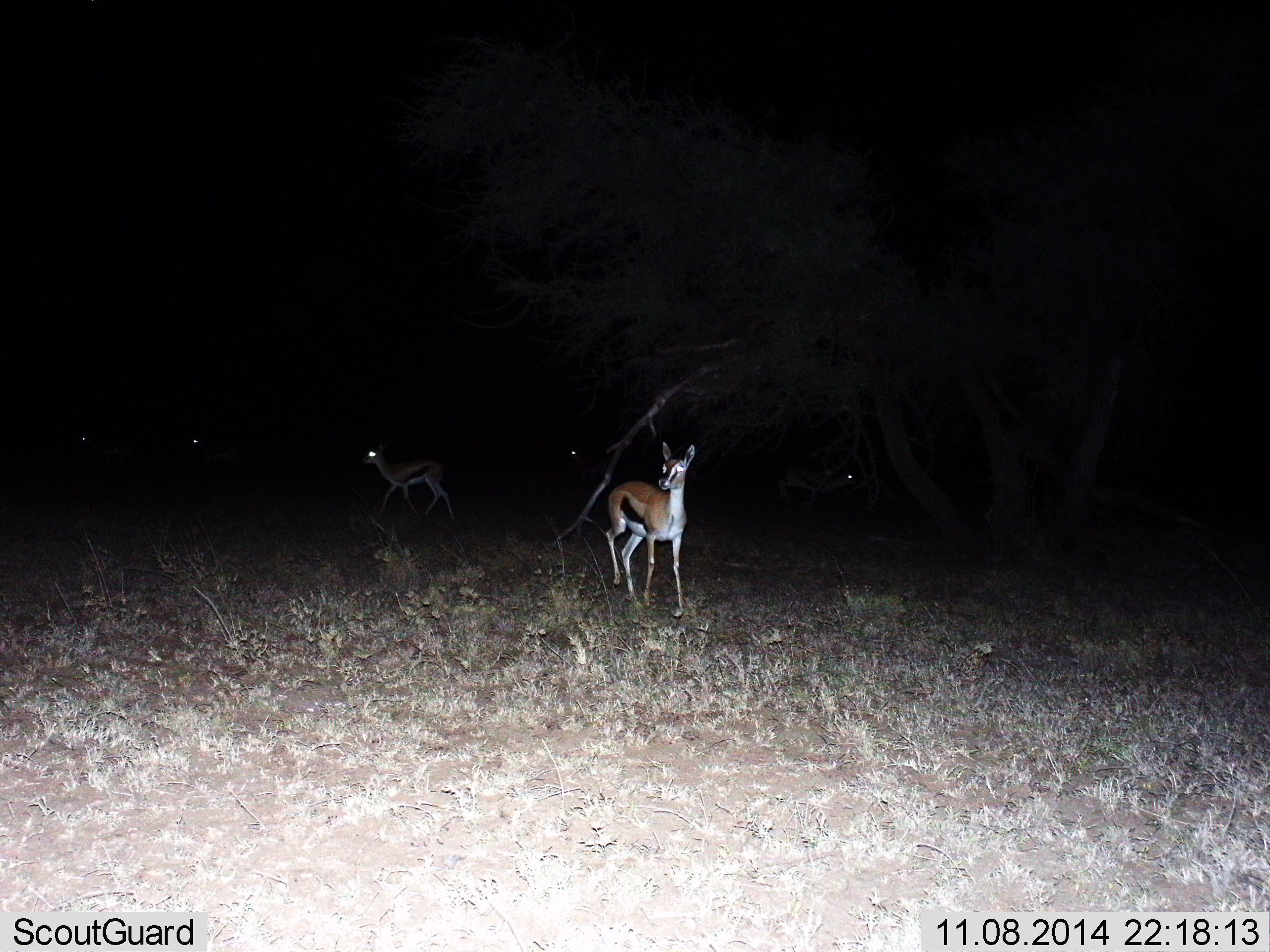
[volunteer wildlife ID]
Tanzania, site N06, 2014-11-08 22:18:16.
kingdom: Animalia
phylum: Chordata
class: Mammalia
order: Artiodactyla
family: Bovidae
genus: Eudorcas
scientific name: Eudorcas thomsonii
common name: thomson's gazelle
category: gazellethomsons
Gazellethomsons (thomson's gazelle) (Eudorcas thomsonii), count 5. Behavior (volunteer vote fractions): standing 80%, resting 0%, moving 40%, interacting 0%. Young present (vote fraction): 0%. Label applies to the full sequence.